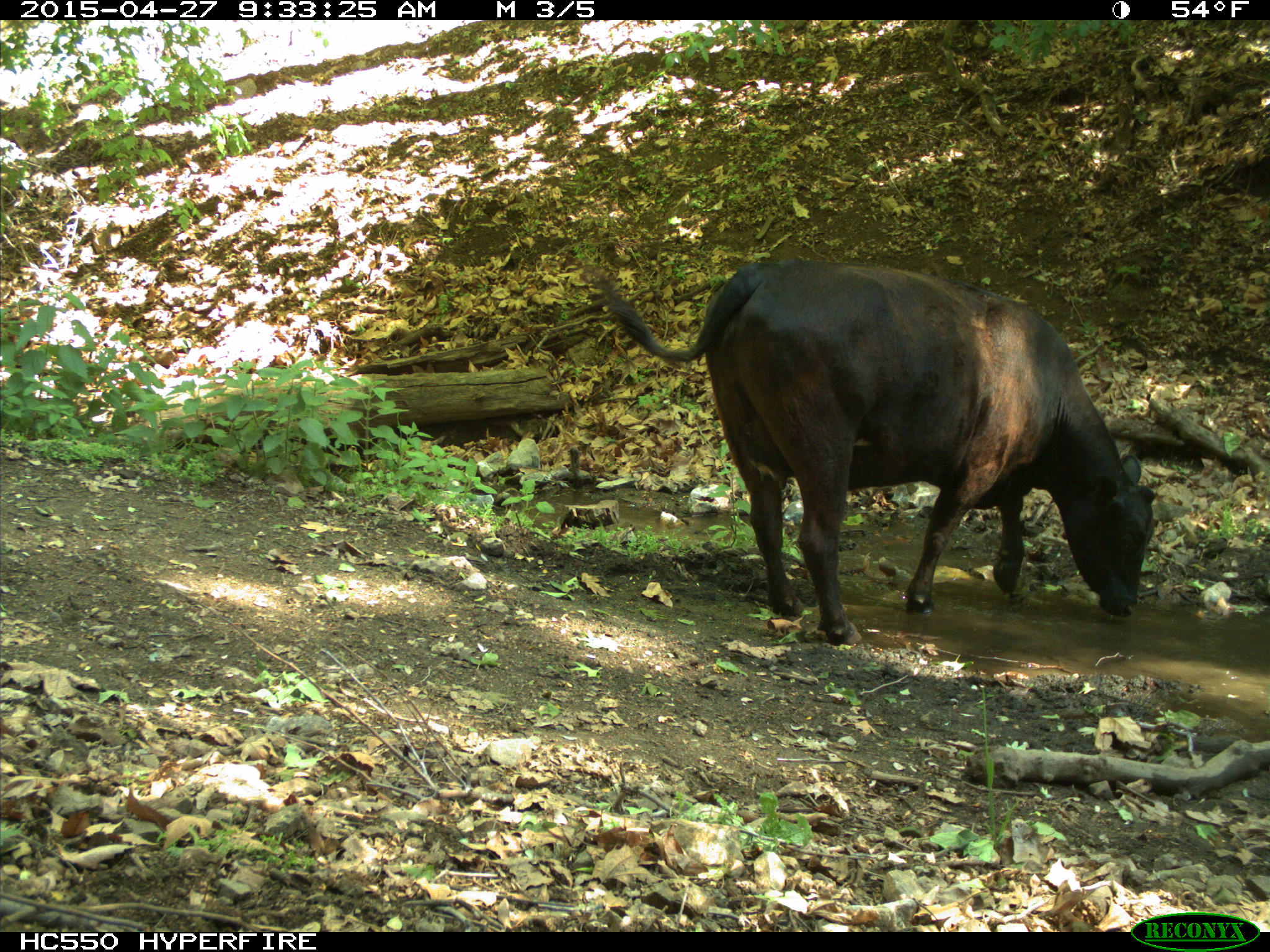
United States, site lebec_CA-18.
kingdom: Animalia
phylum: Chordata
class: Mammalia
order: Artiodactyla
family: Bovidae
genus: Bos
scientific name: Bos taurus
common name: domestic cow